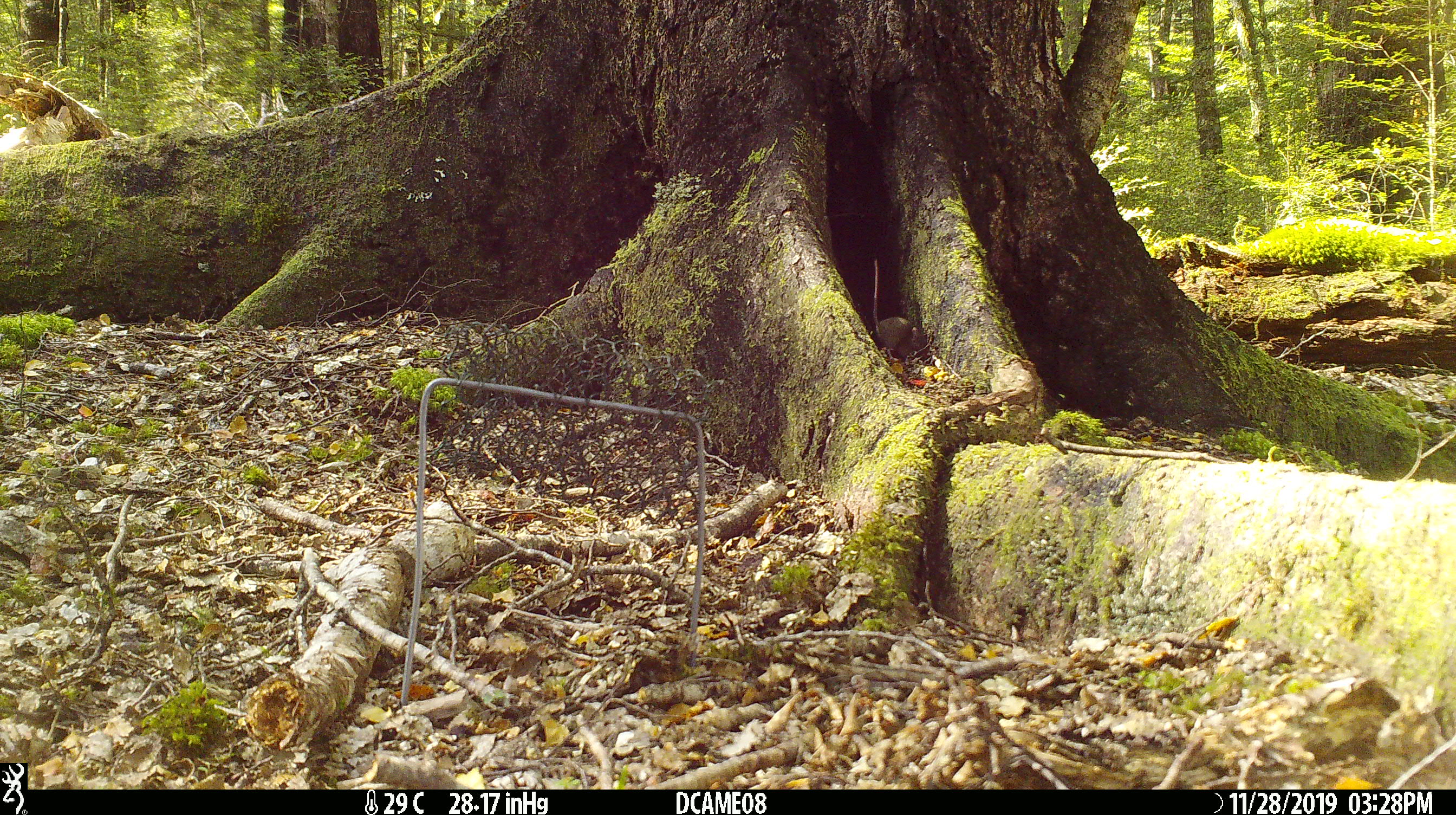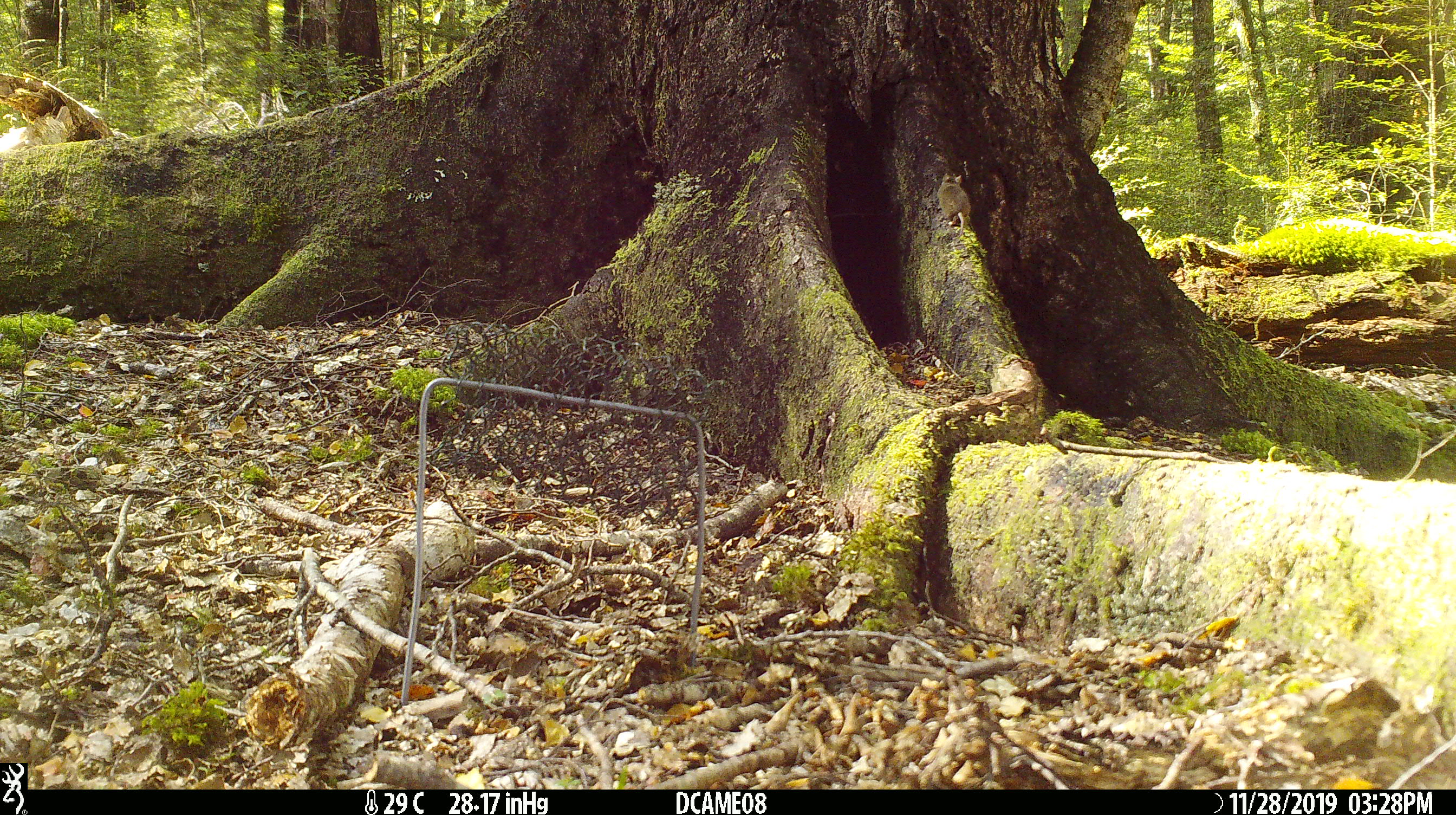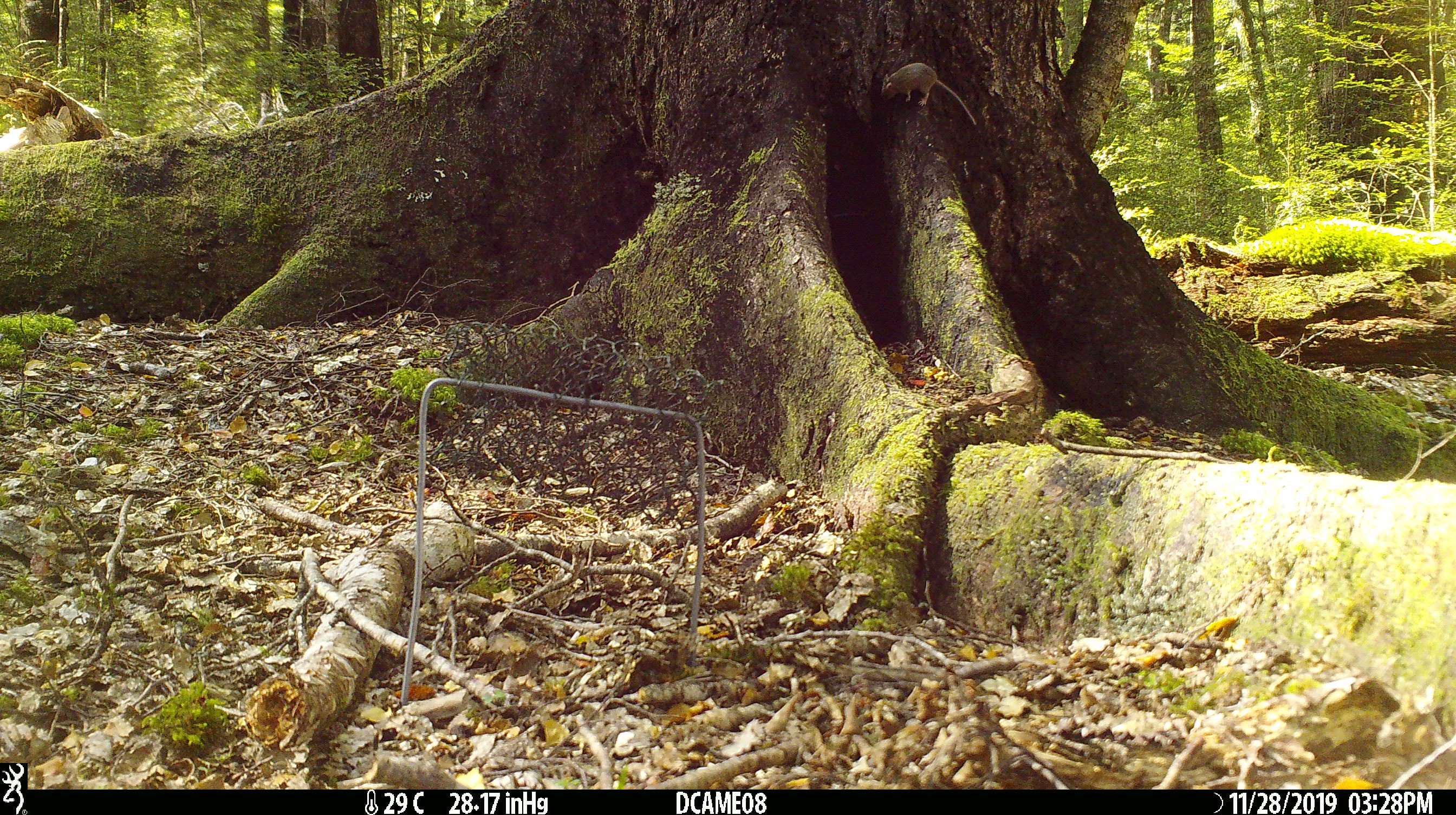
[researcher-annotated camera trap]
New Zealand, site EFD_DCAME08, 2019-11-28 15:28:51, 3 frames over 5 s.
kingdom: Animalia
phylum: Chordata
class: Mammalia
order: Rodentia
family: Muridae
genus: Mus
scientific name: Mus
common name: mouse